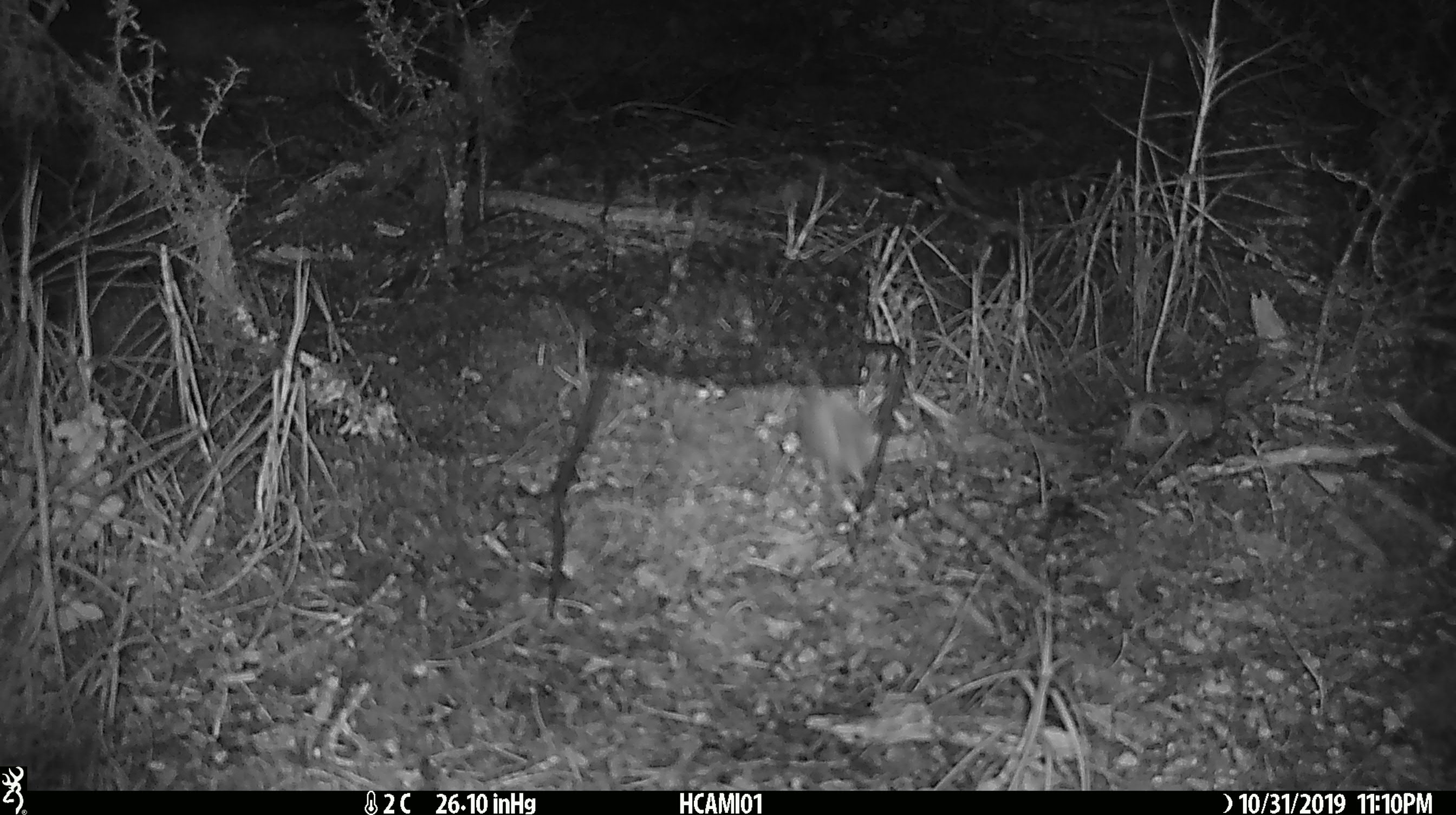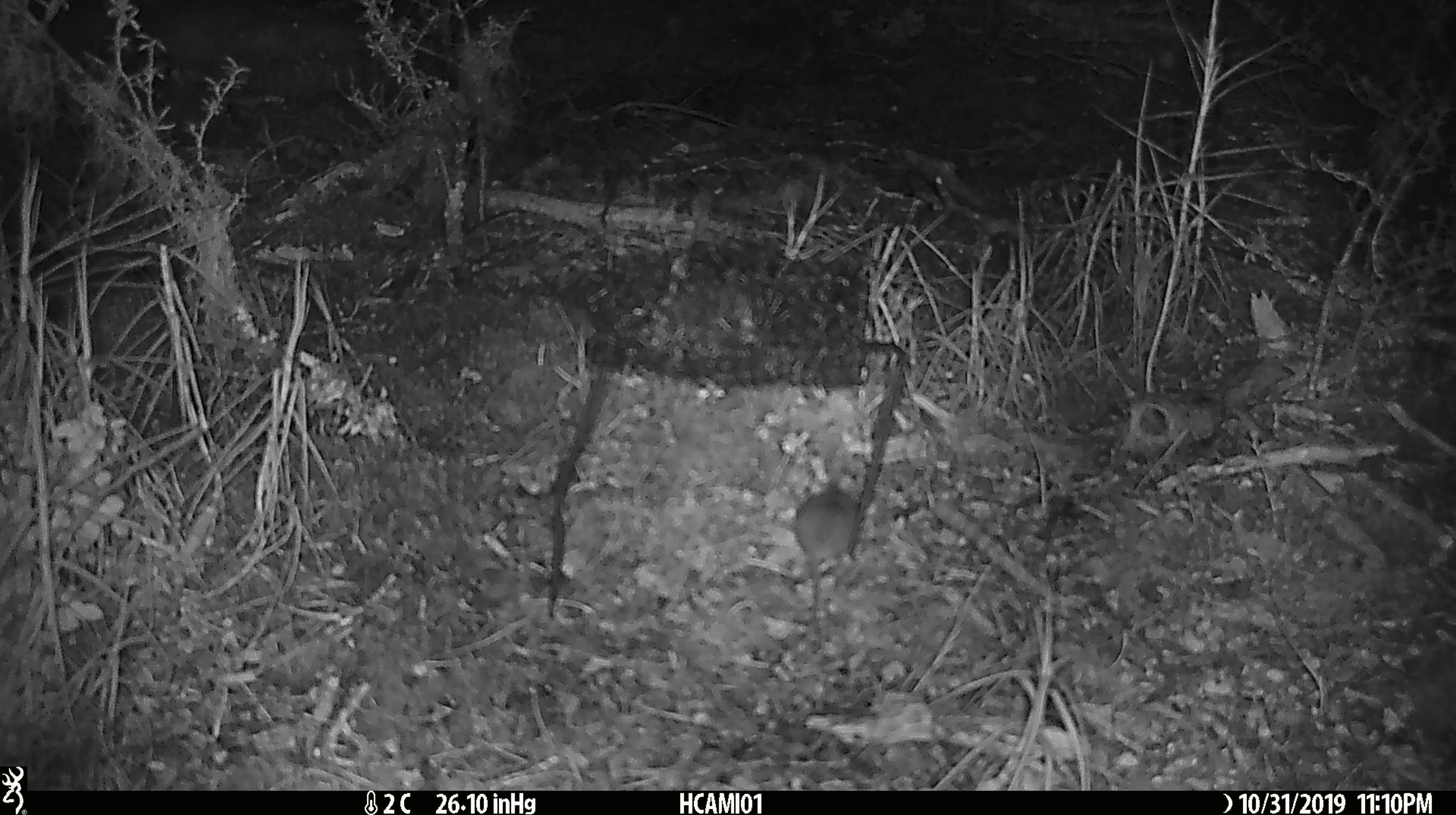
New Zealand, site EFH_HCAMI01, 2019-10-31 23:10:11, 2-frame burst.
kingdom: Animalia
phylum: Chordata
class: Mammalia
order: Rodentia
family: Muridae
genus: Mus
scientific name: Mus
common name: mouse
Mouse (Mus).